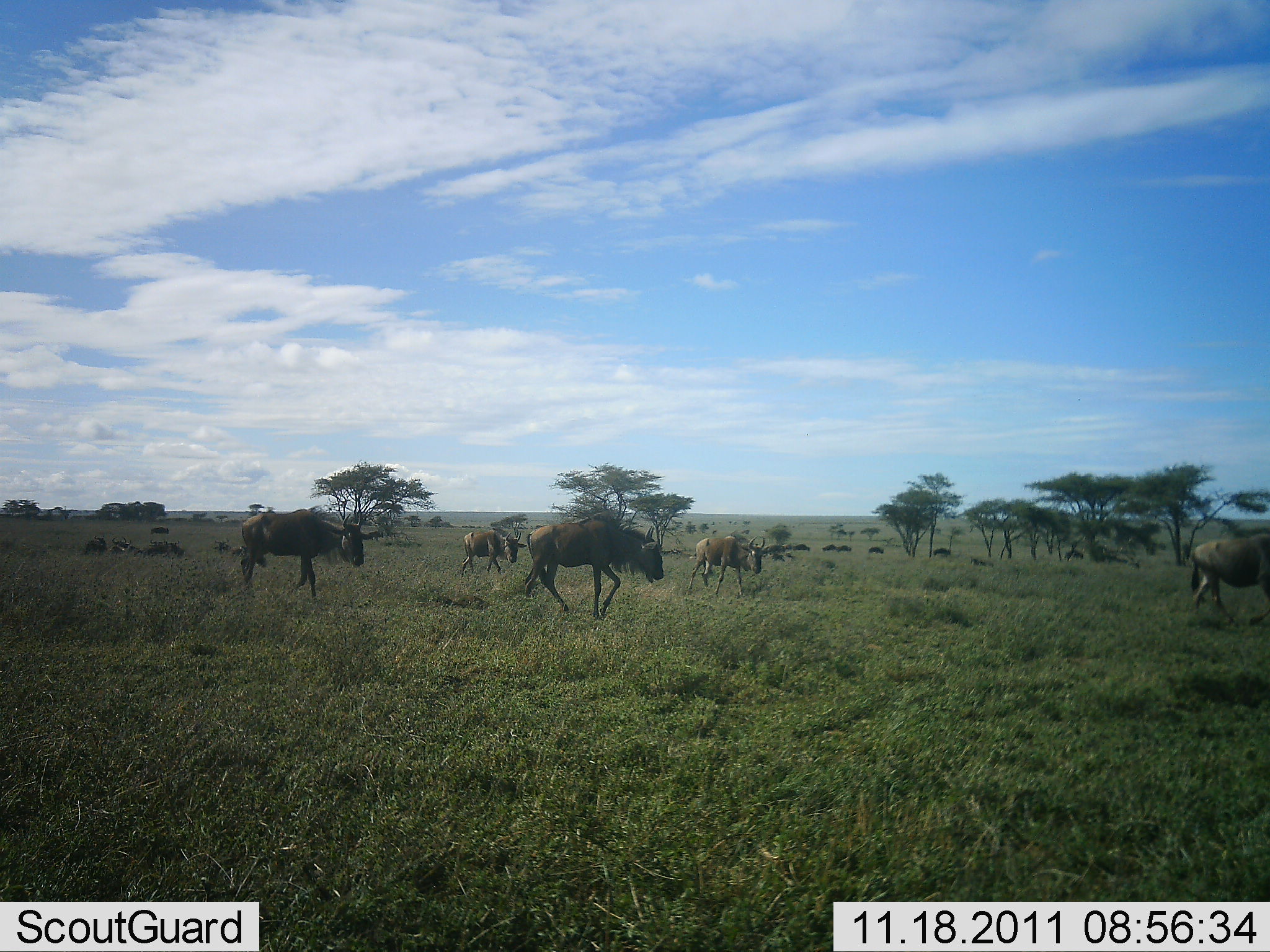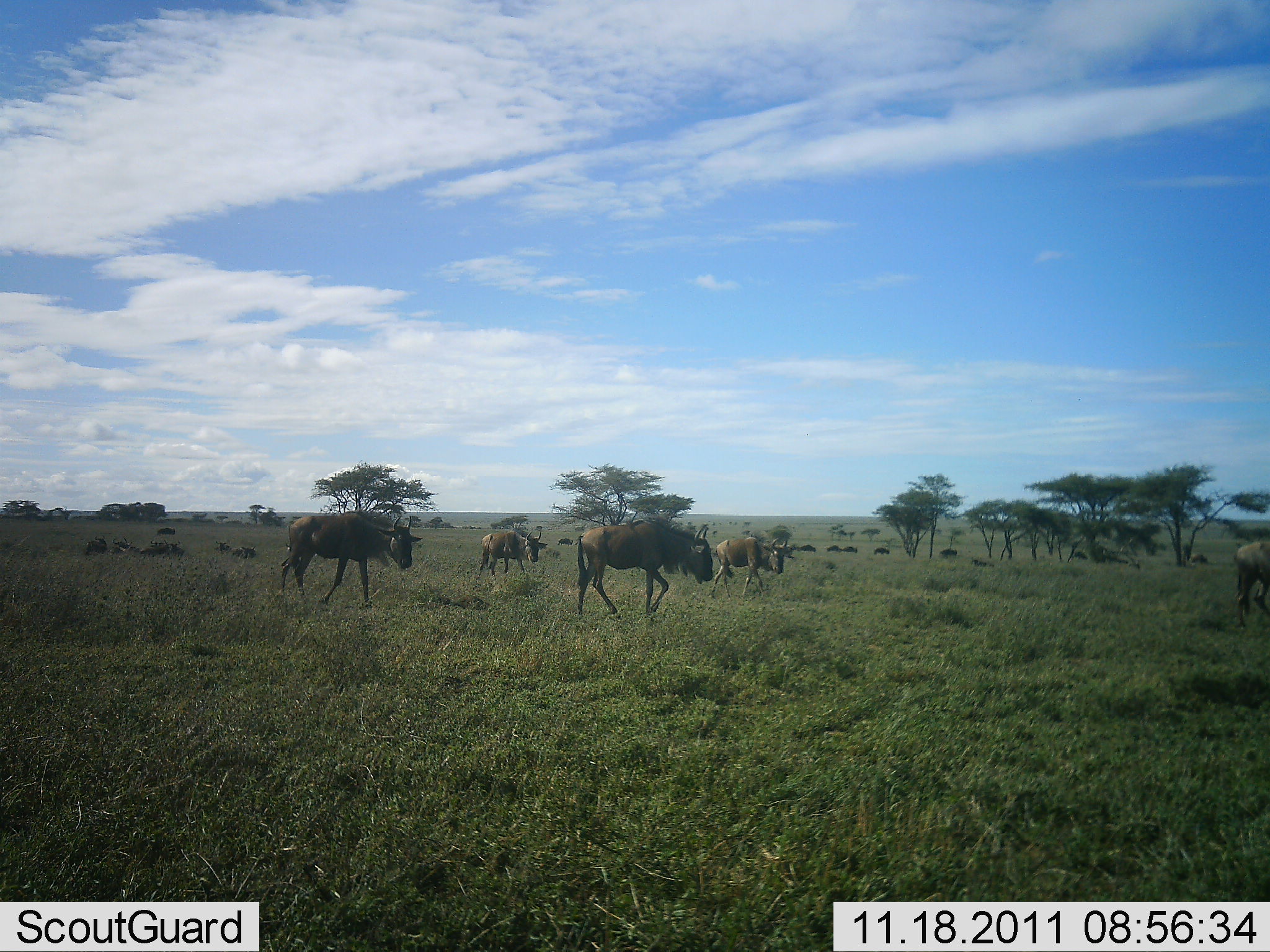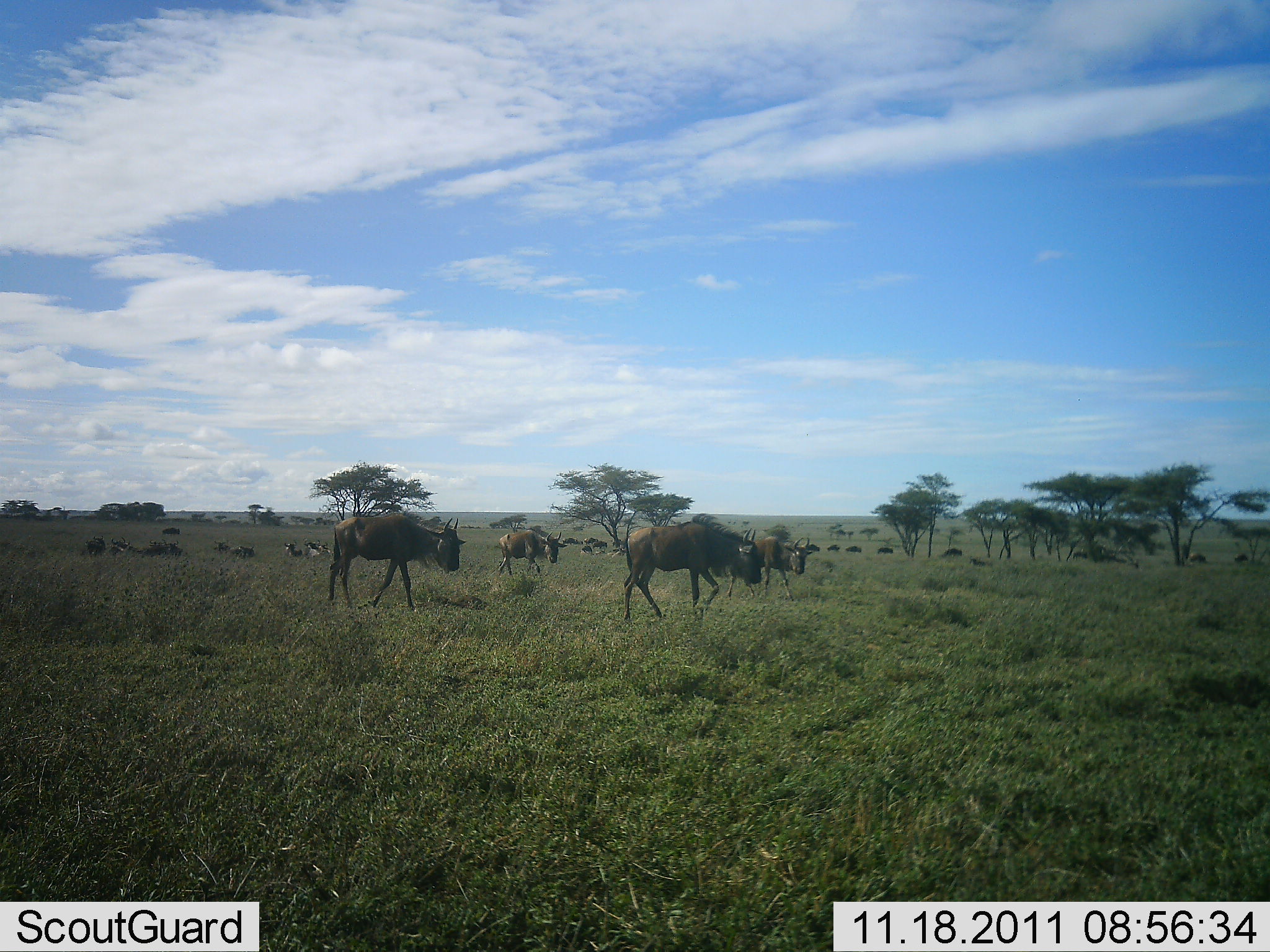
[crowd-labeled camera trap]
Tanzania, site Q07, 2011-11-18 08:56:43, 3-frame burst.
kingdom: Animalia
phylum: Chordata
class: Mammalia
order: Artiodactyla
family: Bovidae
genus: Connochaetes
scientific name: Connochaetes taurinus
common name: blue wildebeest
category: wildebeest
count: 11-50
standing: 10%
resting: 0%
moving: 90%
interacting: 0%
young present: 0%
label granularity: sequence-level